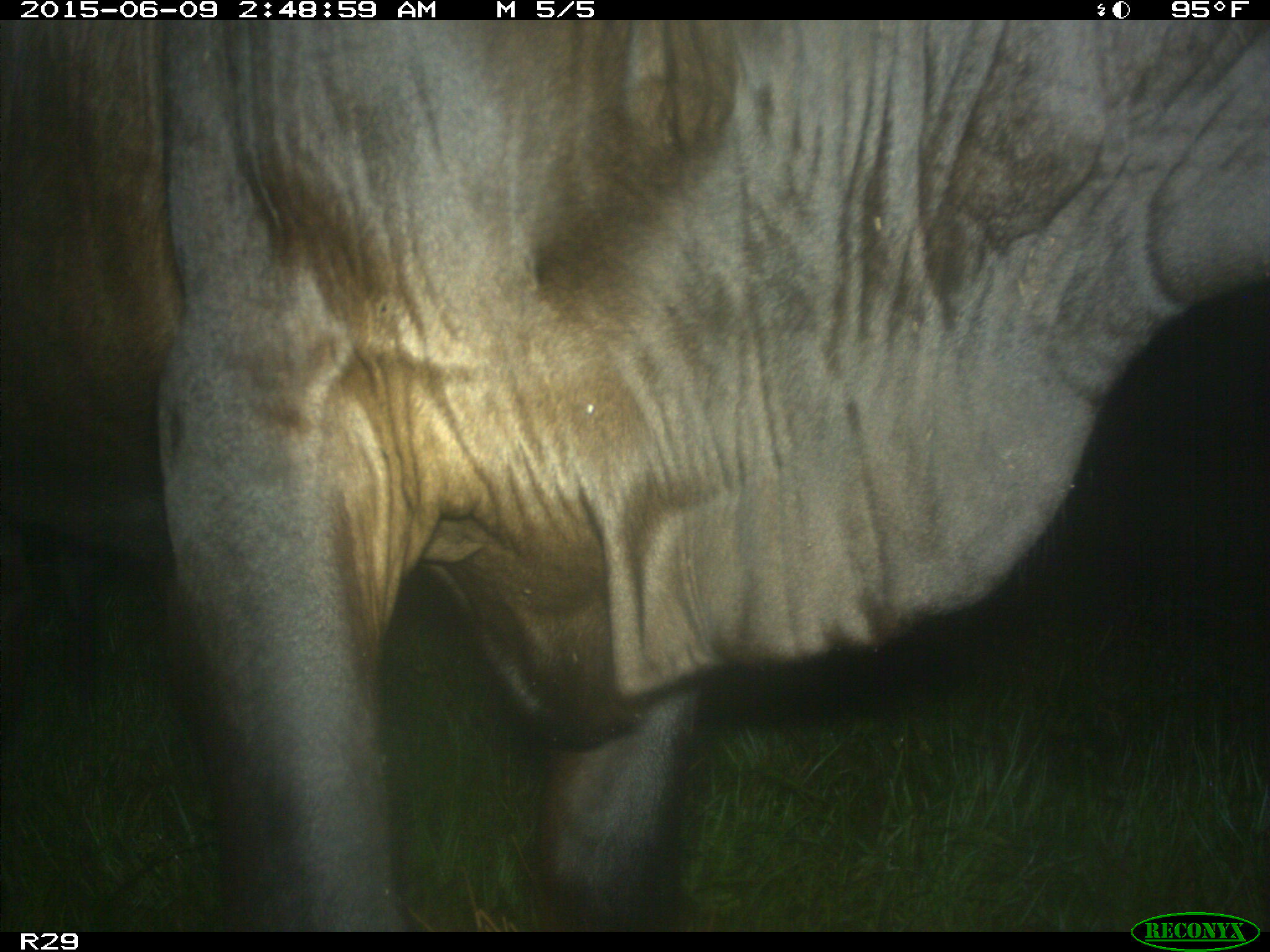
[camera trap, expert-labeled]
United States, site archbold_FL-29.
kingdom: Animalia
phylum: Chordata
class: Mammalia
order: Artiodactyla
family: Bovidae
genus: Bos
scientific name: Bos taurus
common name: domestic cow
Bos taurus (domestic cow).